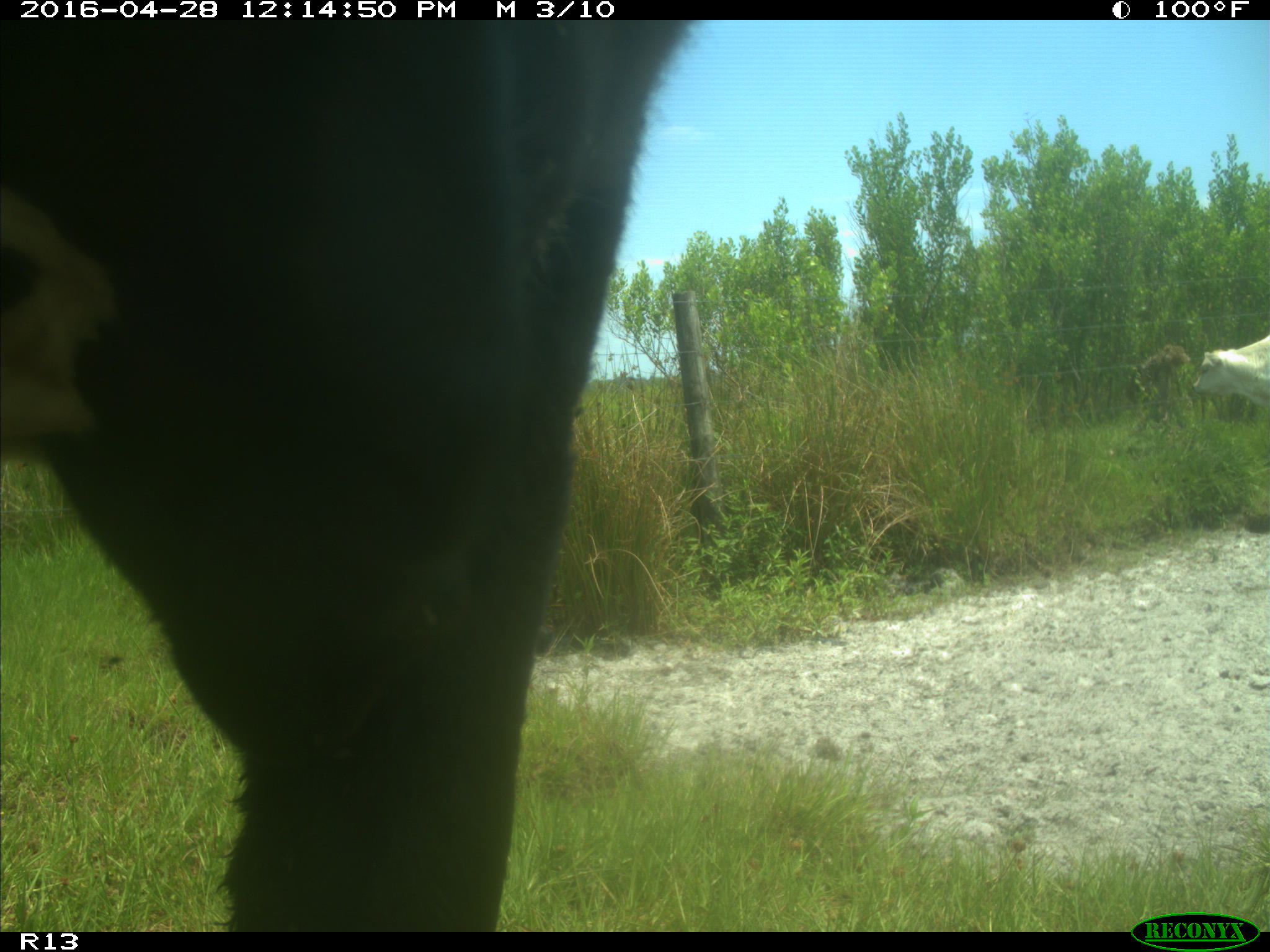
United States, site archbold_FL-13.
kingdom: Animalia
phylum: Chordata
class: Mammalia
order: Artiodactyla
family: Bovidae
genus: Bos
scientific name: Bos taurus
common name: domestic cow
Bos taurus (domestic cow).